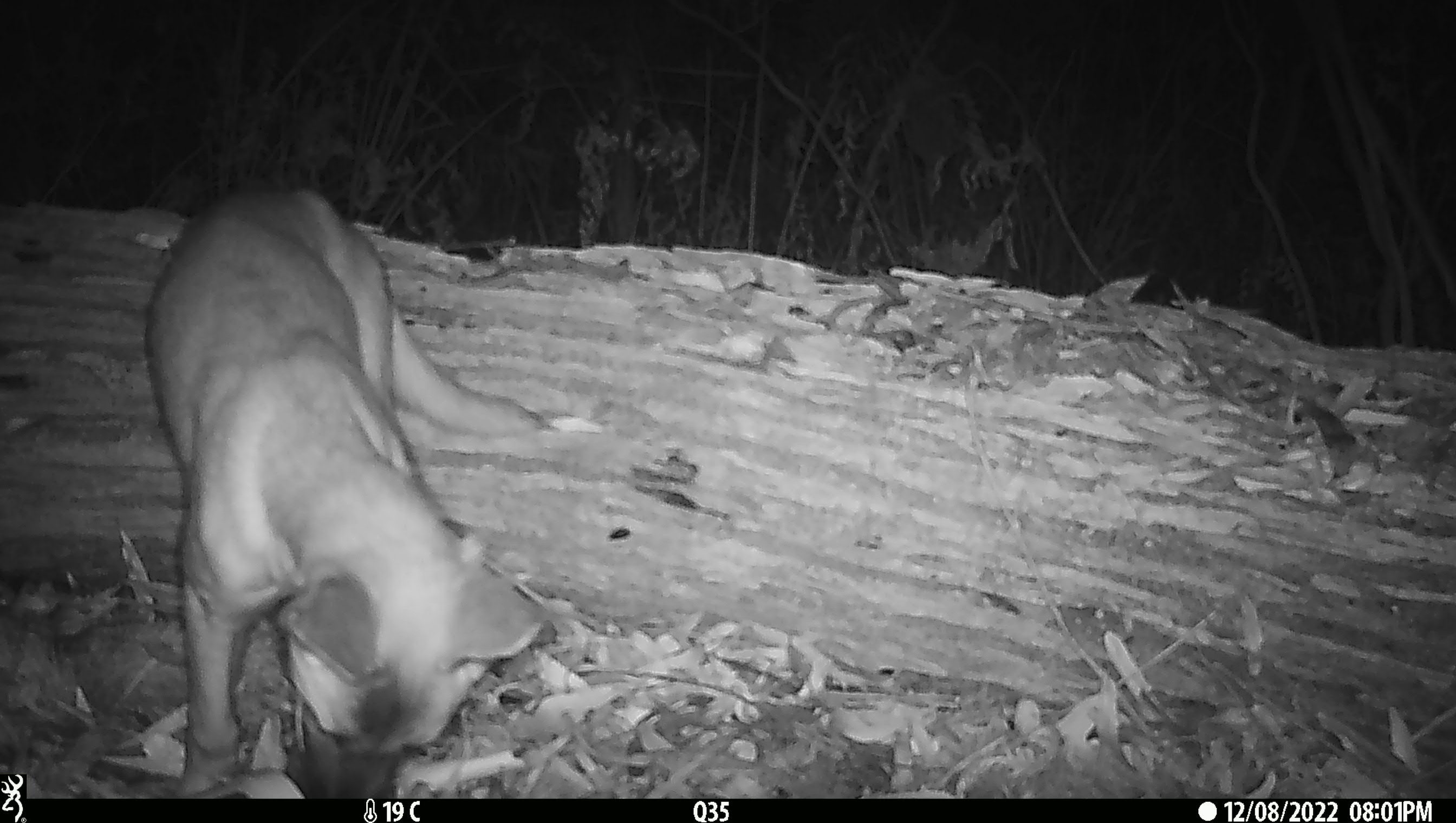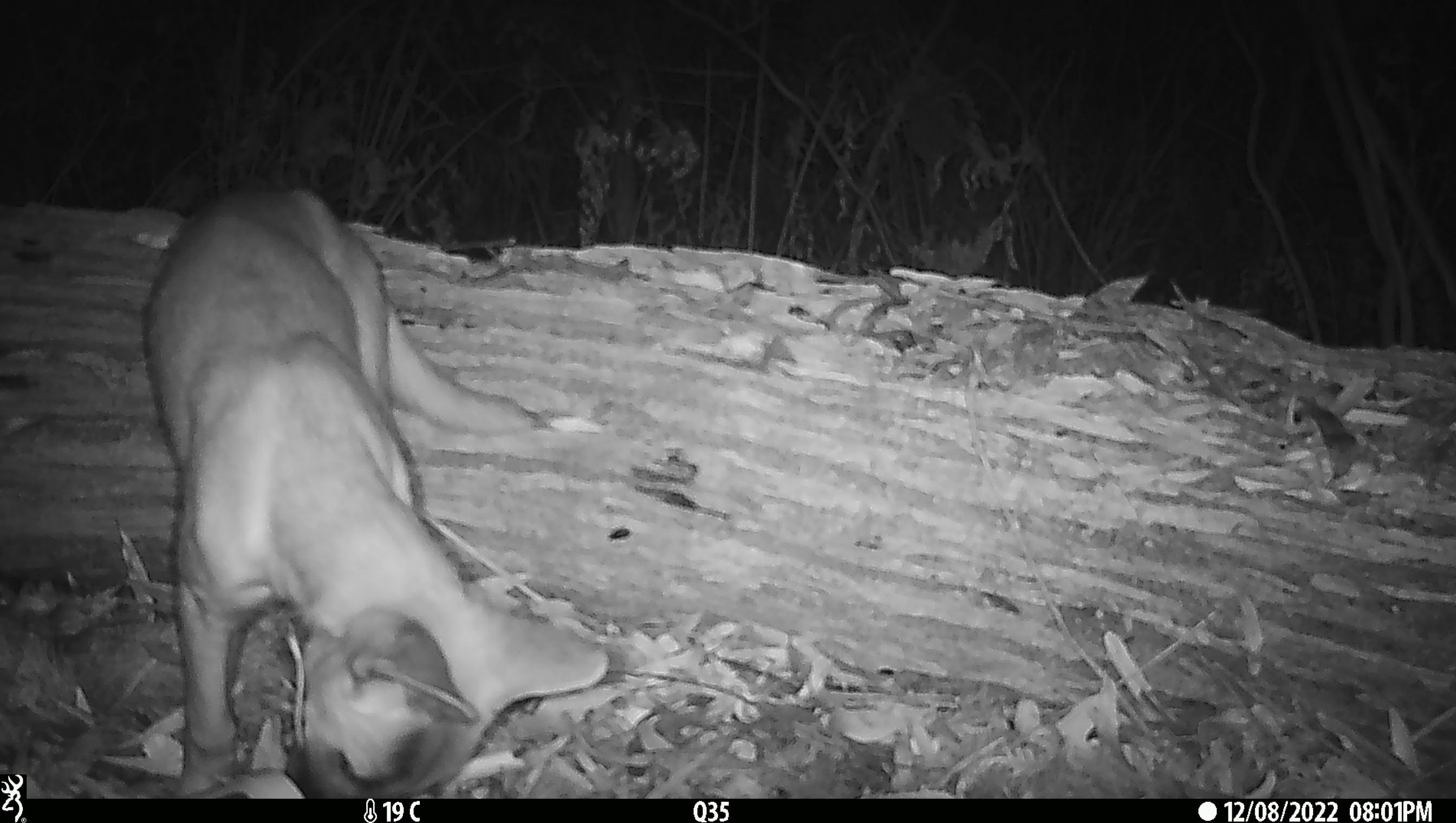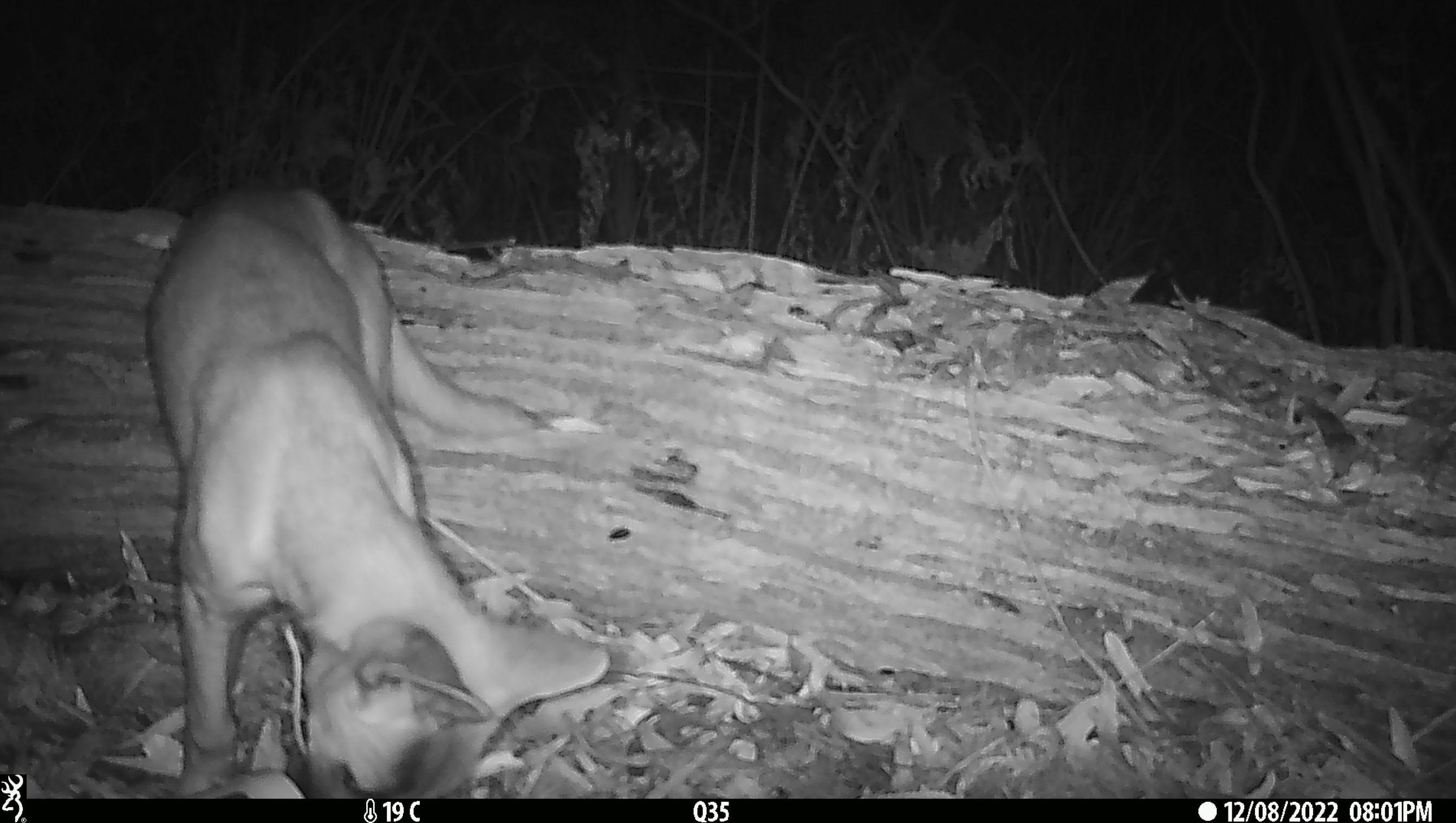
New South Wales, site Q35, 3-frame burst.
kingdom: Animalia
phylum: Chordata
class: Mammalia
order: Carnivora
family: Canidae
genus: Canis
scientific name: Canis familiaris dingo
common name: dingo